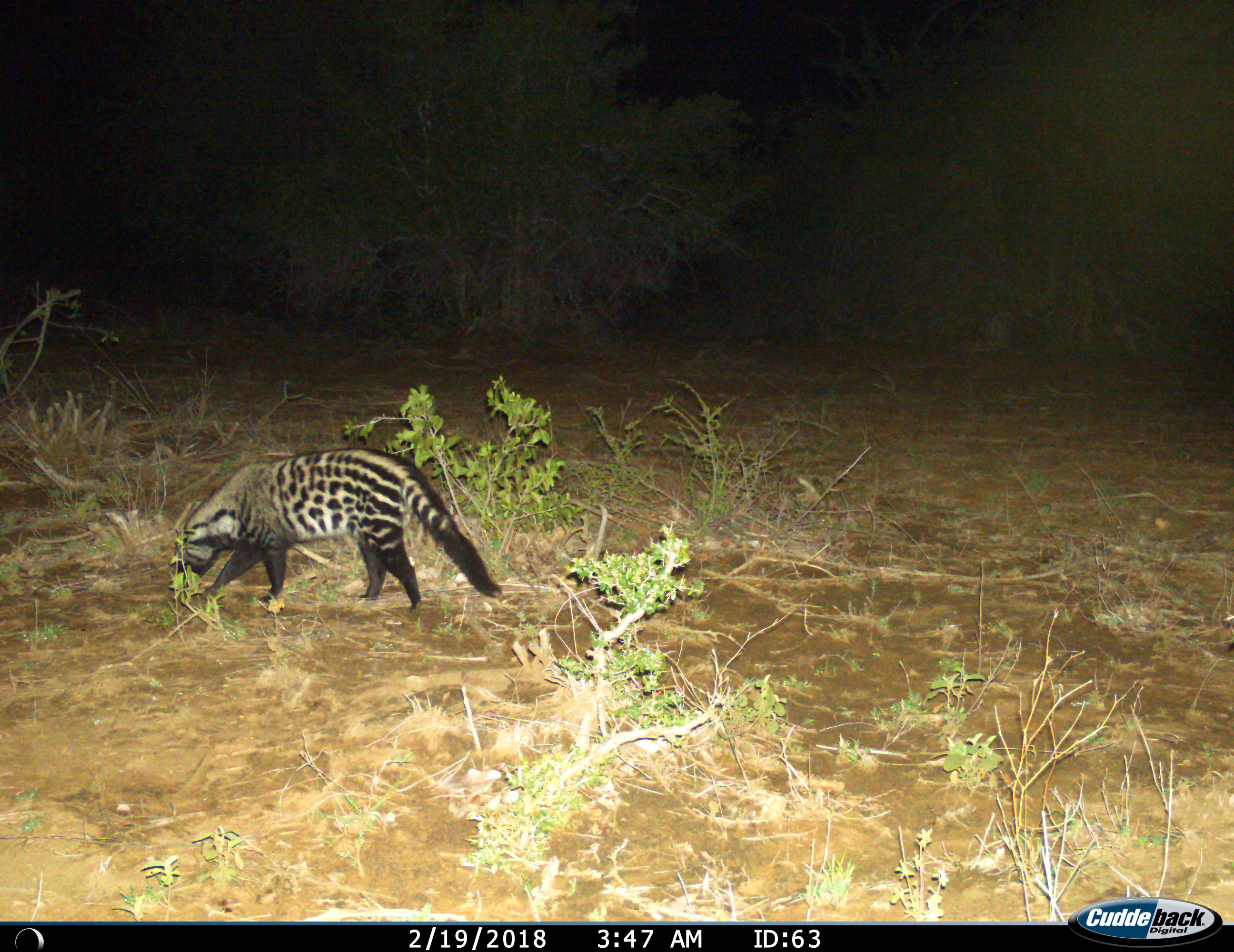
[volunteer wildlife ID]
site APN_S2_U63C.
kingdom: Animalia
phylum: Chordata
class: Mammalia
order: Carnivora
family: Viverridae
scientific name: Viverridae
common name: civet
Civet (Viverridae), count 1. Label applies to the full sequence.